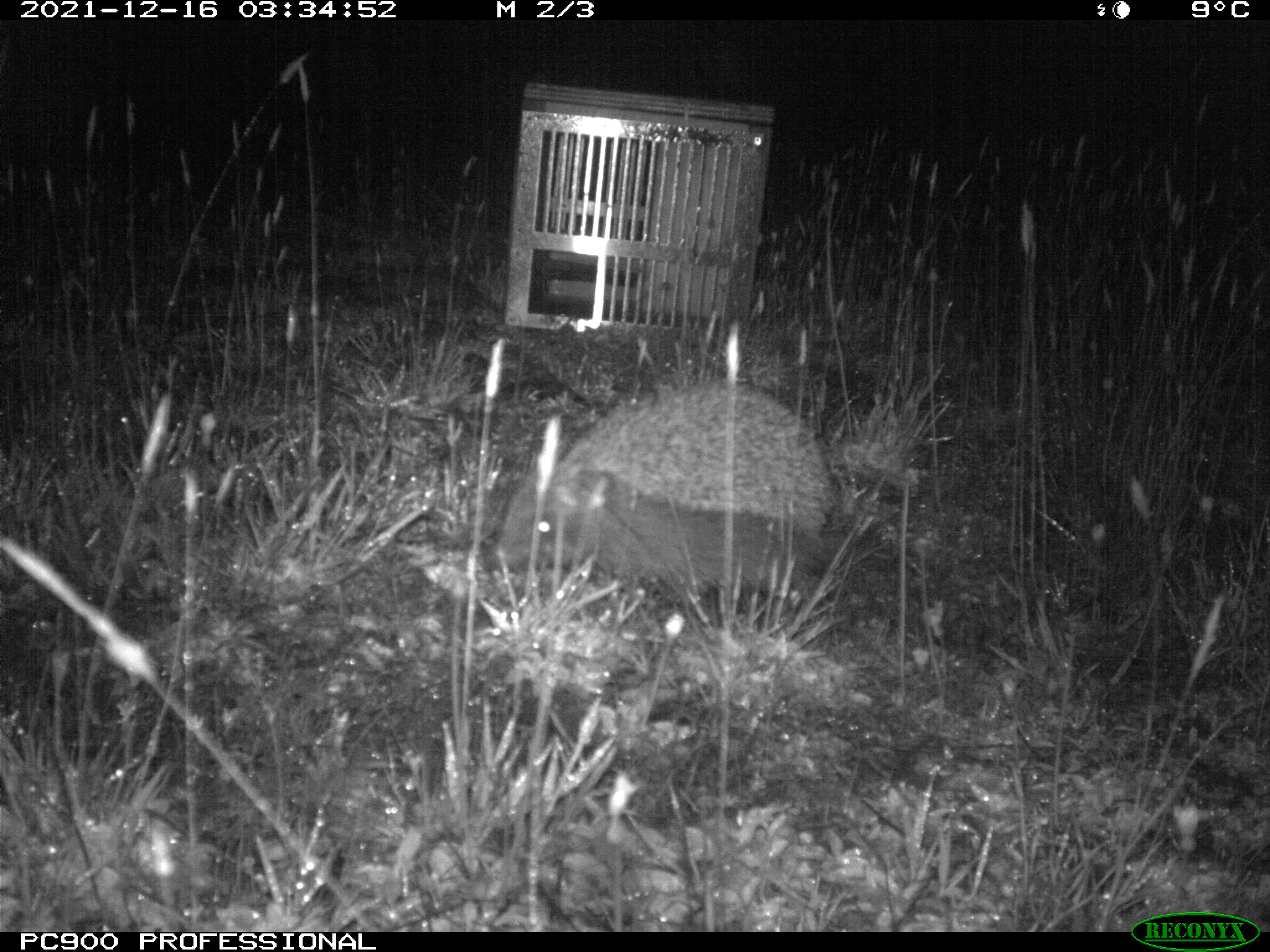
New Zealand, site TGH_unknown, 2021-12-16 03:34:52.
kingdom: Animalia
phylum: Chordata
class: Mammalia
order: Eulipotyphla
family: Erinaceidae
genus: Erinaceus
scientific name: Erinaceus europaeus europaeus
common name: european hedgehog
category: hedgehog